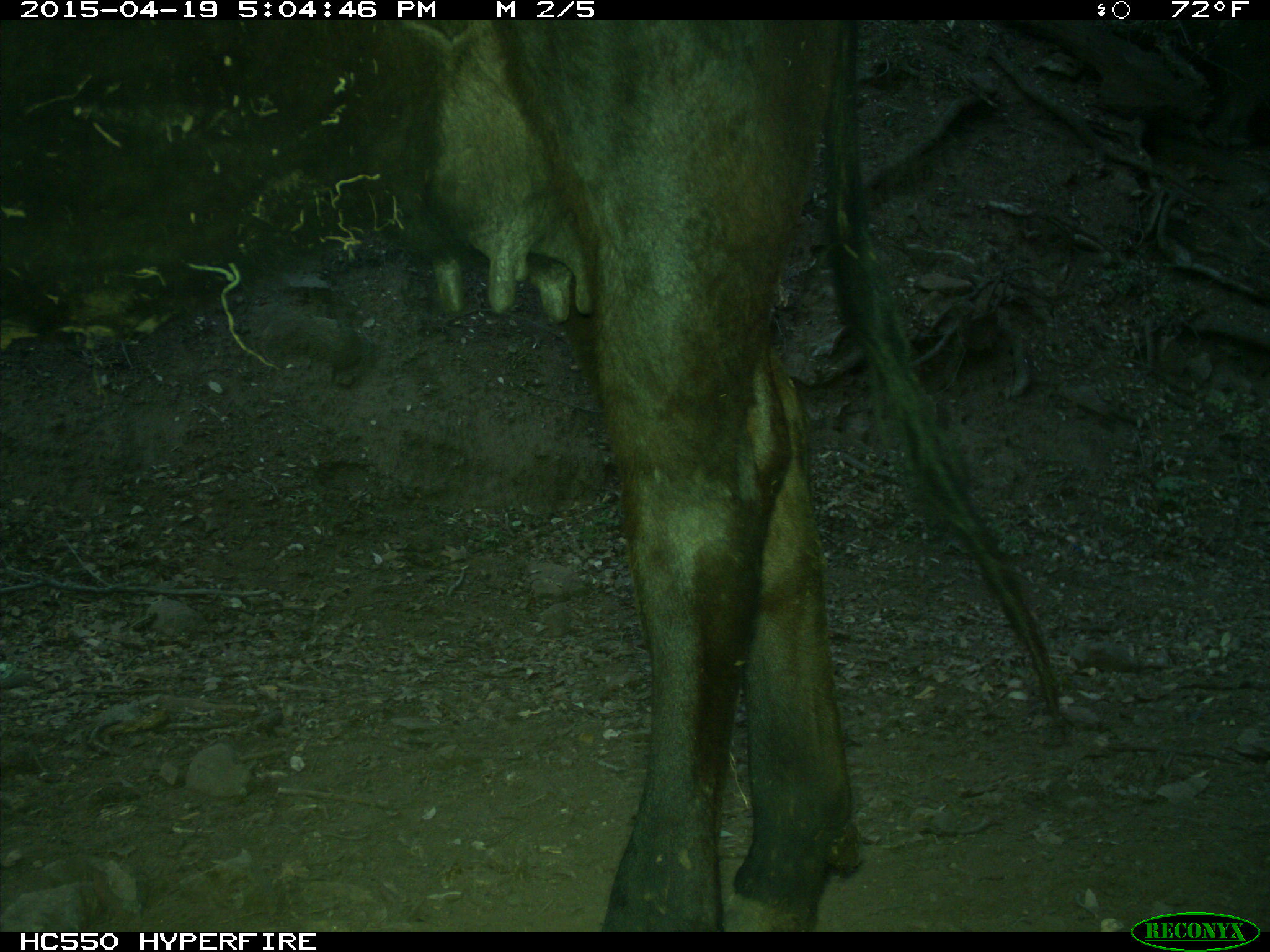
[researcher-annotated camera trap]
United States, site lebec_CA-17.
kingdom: Animalia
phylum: Chordata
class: Mammalia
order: Artiodactyla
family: Bovidae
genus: Bos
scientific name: Bos taurus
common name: domestic cow